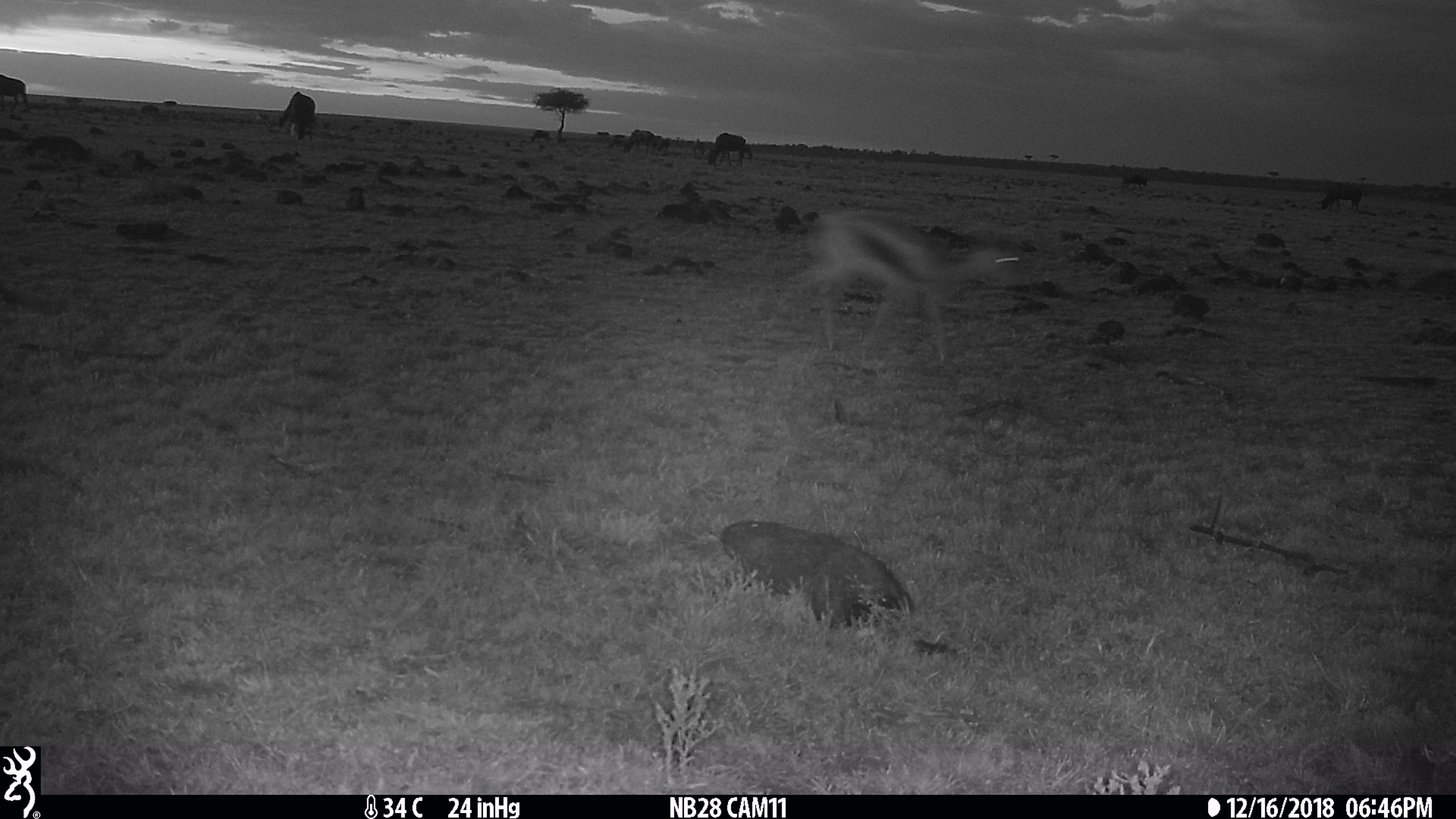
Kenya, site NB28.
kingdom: Animalia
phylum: Chordata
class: Mammalia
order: Artiodactyla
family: Bovidae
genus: Connochaetes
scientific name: Connochaetes taurinus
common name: blue wildebeest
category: wildebeest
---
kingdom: Animalia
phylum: Chordata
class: Mammalia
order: Artiodactyla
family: Bovidae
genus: Eudorcas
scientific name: Eudorcas thomsonii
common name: thomon's gazelle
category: gazelle thomsons